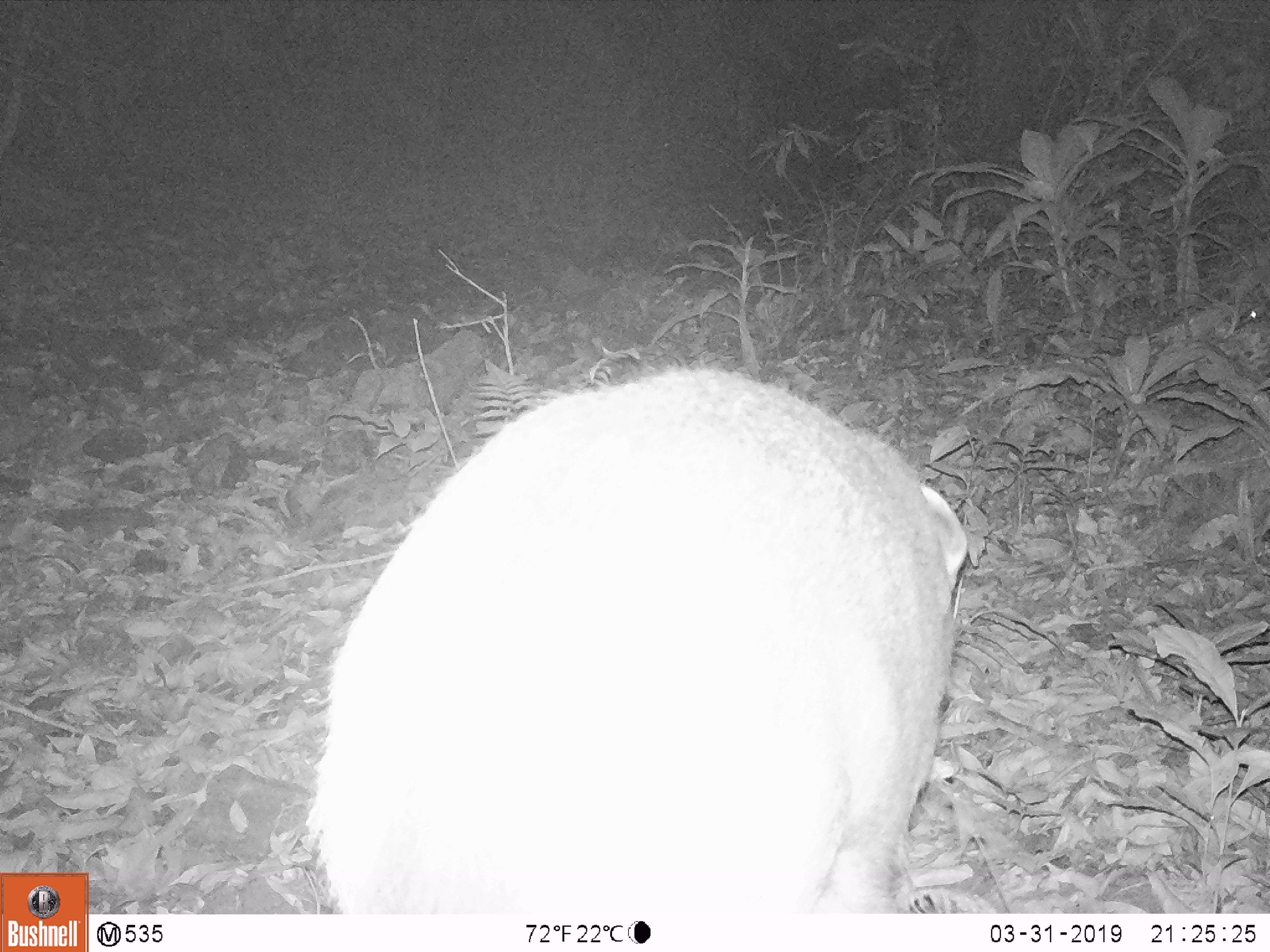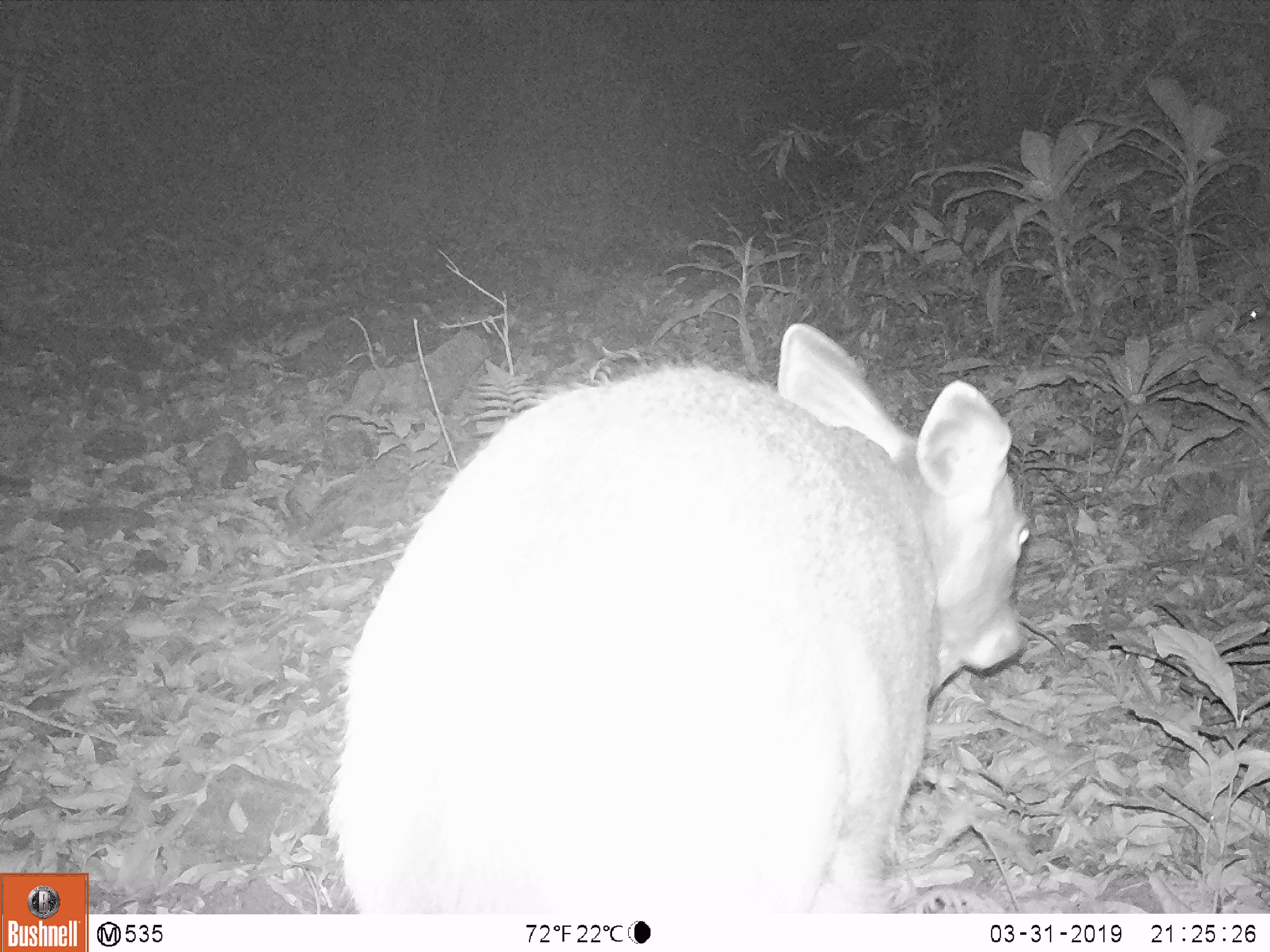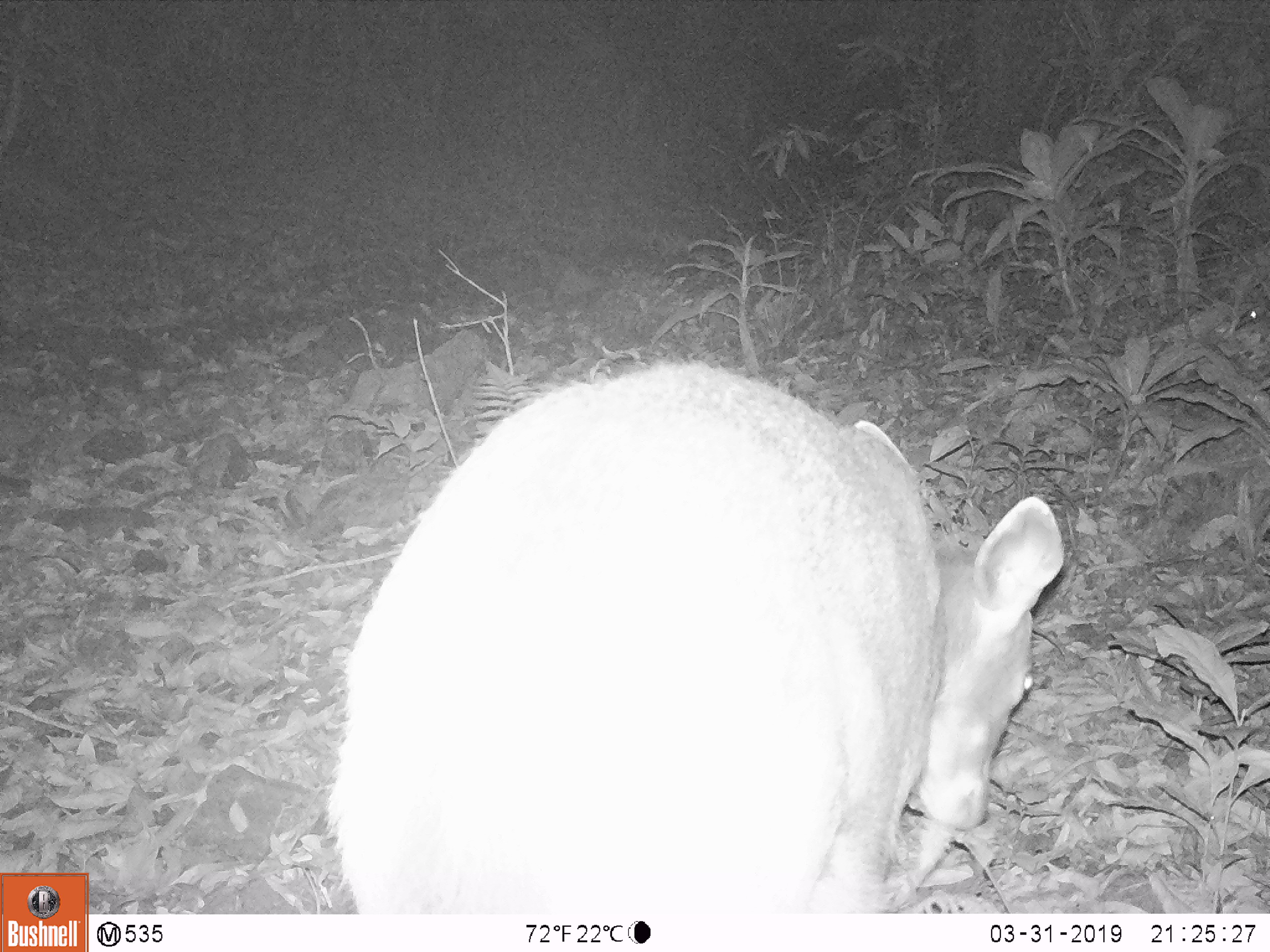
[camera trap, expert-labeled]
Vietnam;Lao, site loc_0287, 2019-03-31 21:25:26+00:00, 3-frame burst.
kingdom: Animalia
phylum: Chordata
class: Mammalia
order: Artiodactyla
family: Cervidae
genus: Rusa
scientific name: Rusa unicolor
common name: sambar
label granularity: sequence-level